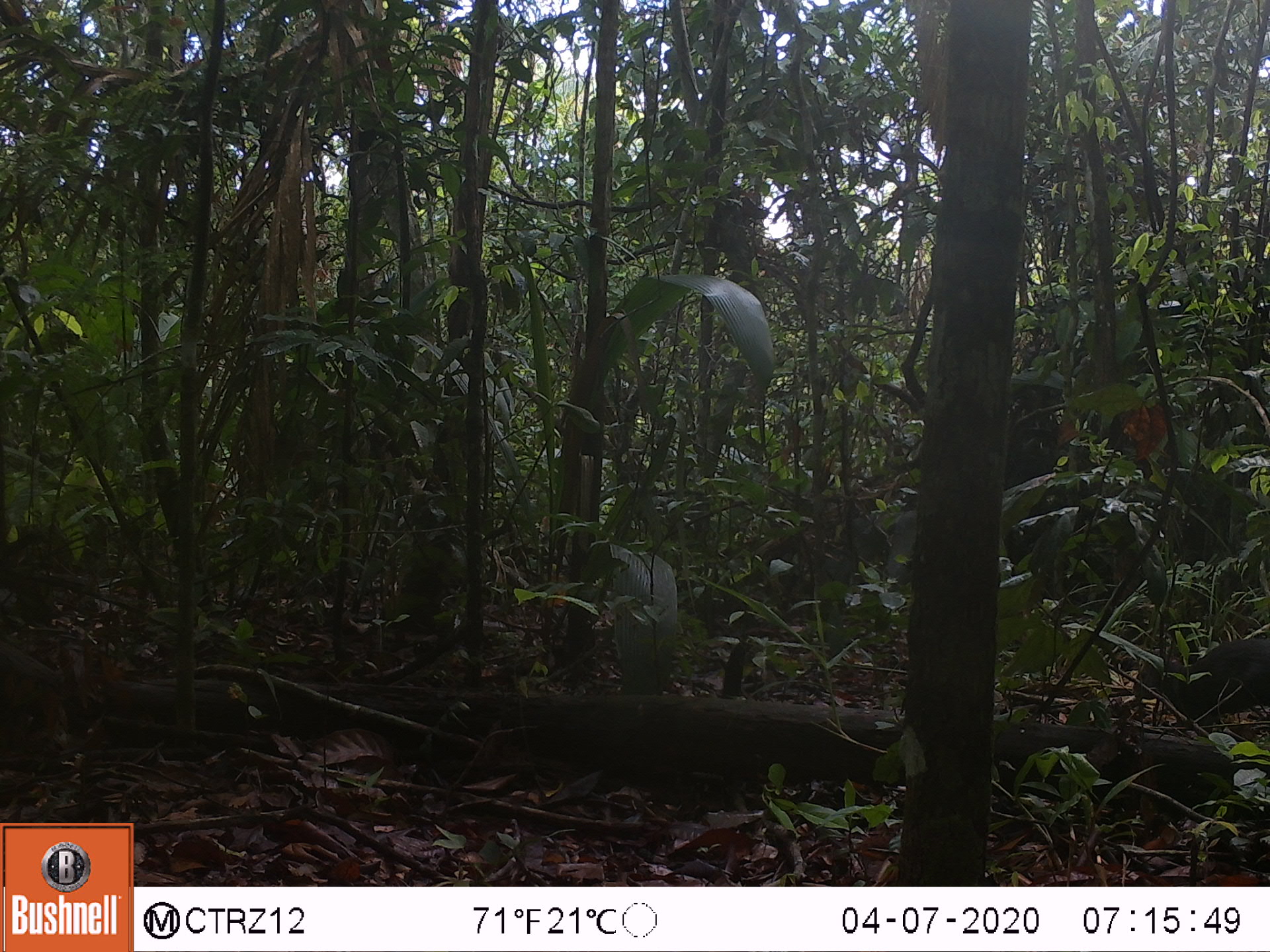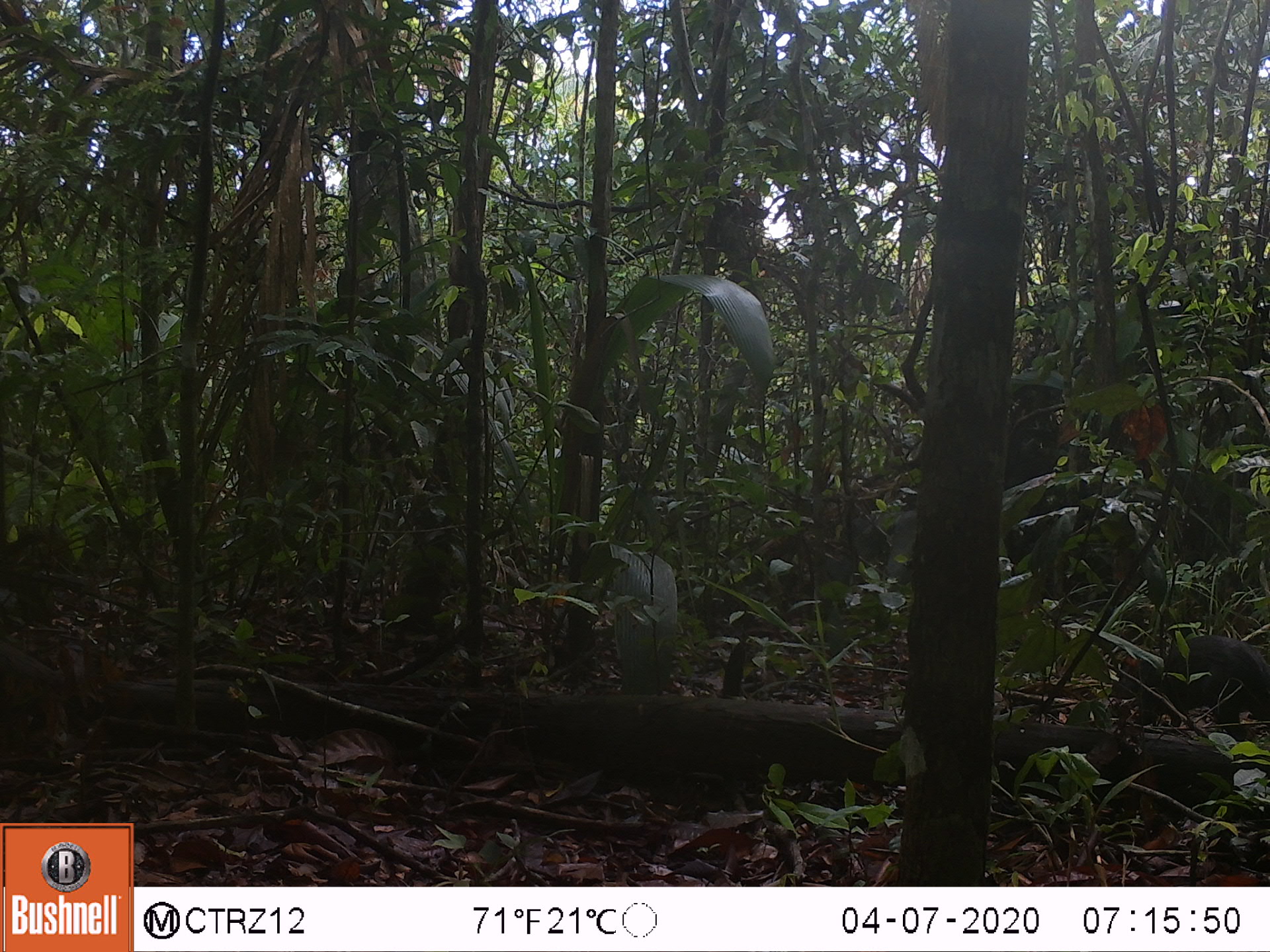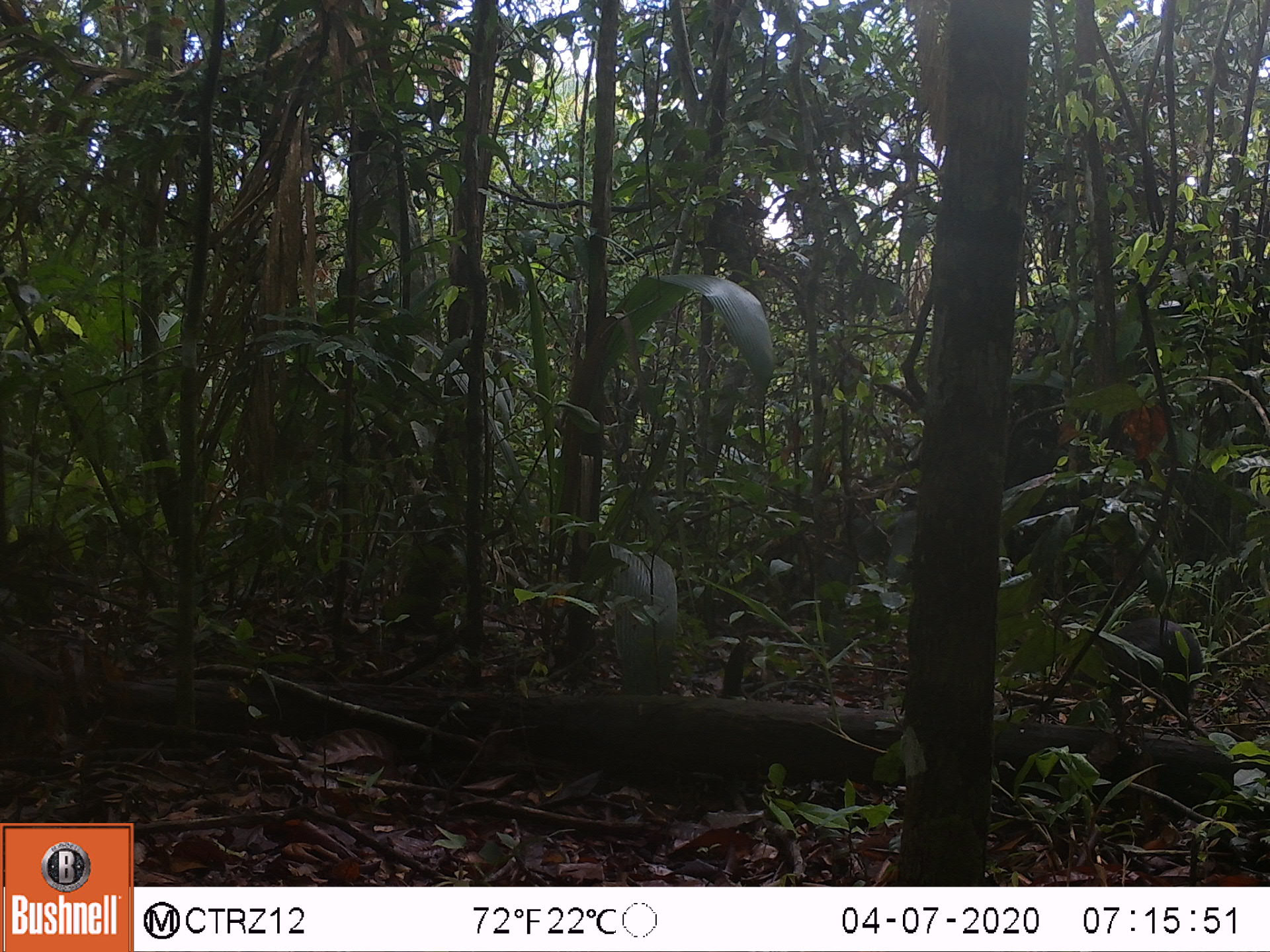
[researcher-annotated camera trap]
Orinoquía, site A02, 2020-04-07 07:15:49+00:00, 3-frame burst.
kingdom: Animalia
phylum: Chordata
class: Mammalia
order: Rodentia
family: Dasyproctidae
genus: Dasyprocta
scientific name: Dasyprocta fuliginosa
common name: black agouti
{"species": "black agouti (Dasyprocta fuliginosa)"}